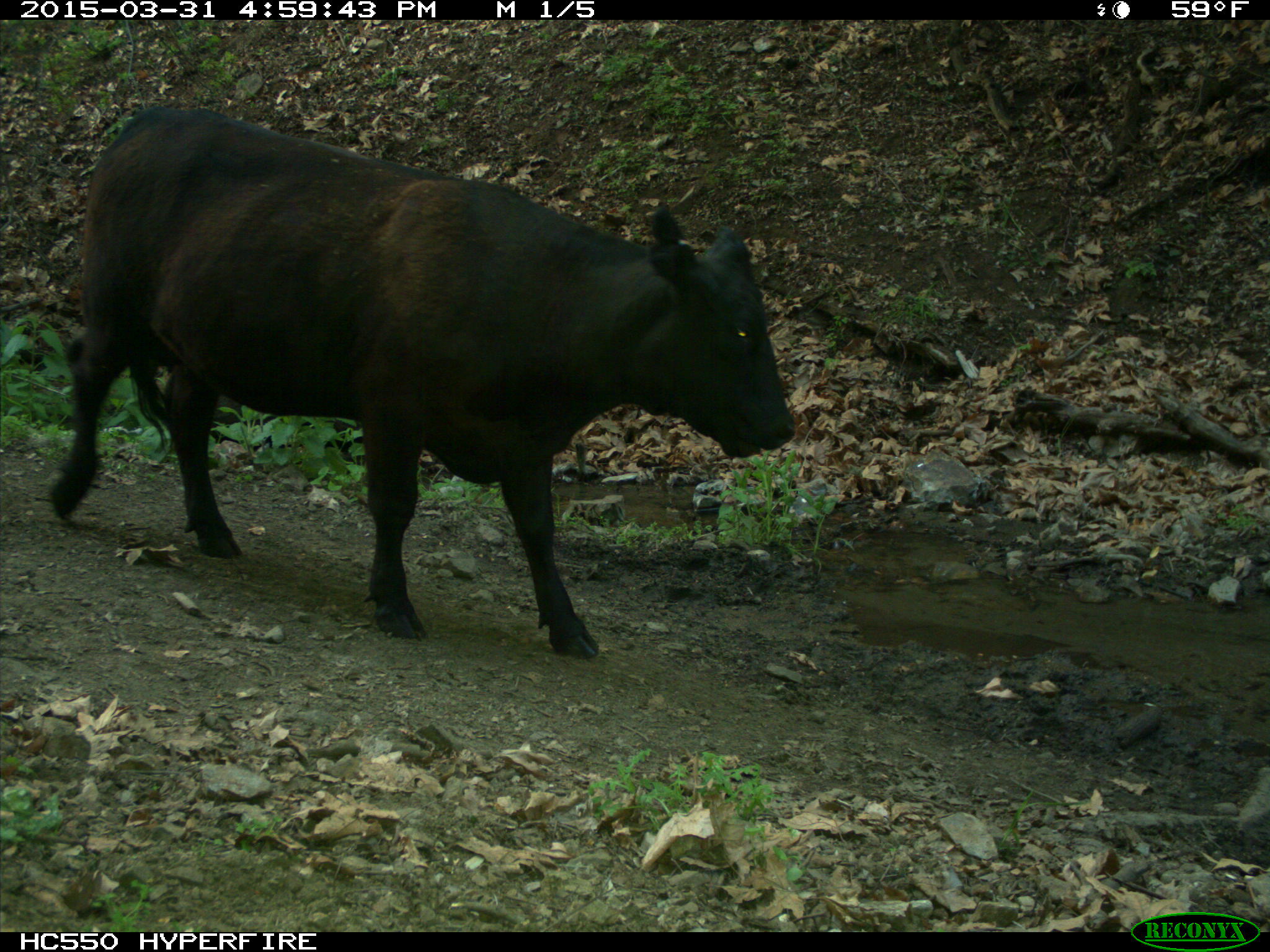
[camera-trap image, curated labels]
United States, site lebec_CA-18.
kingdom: Animalia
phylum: Chordata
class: Mammalia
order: Artiodactyla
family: Bovidae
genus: Bos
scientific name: Bos taurus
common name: domestic cow